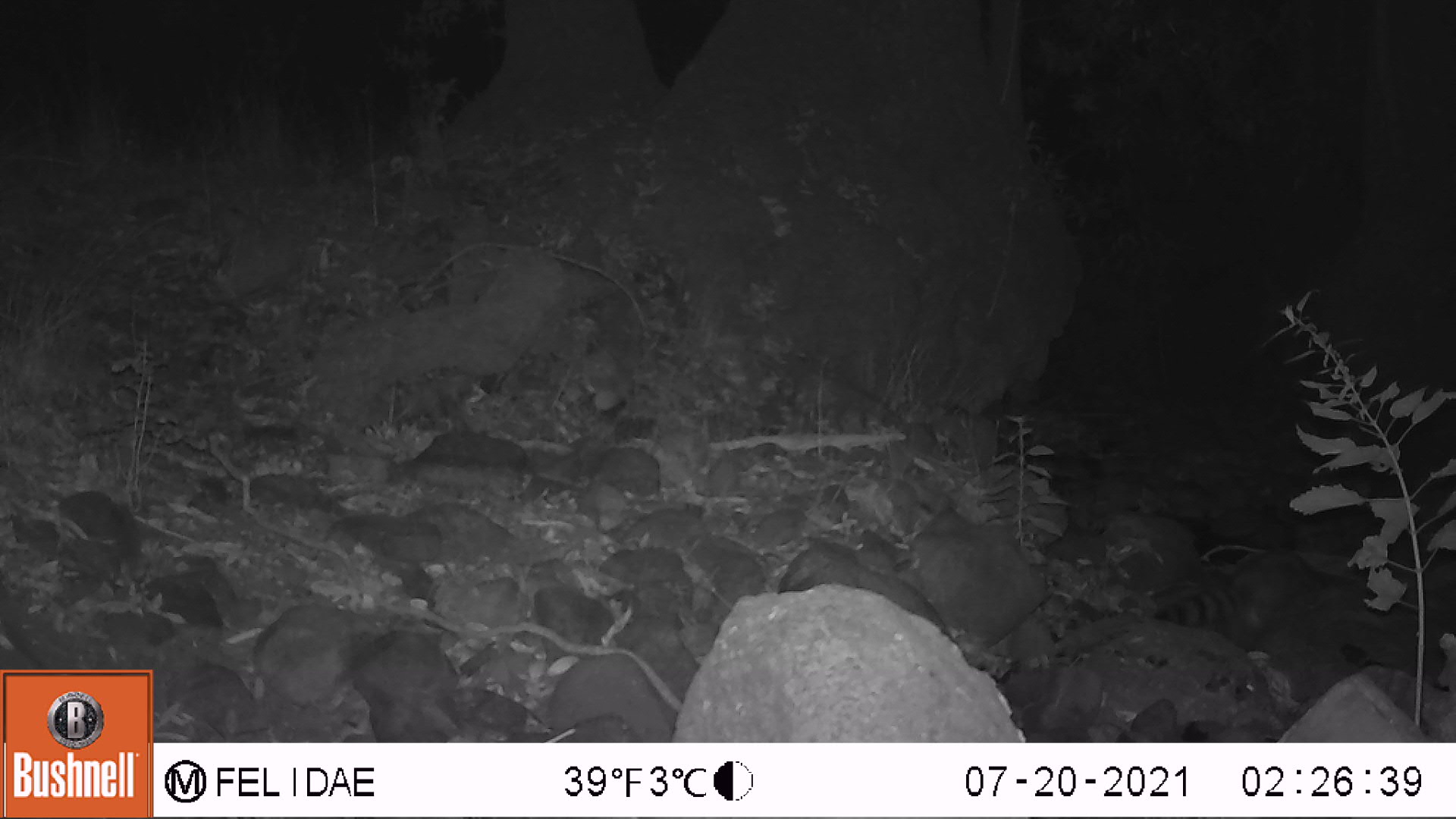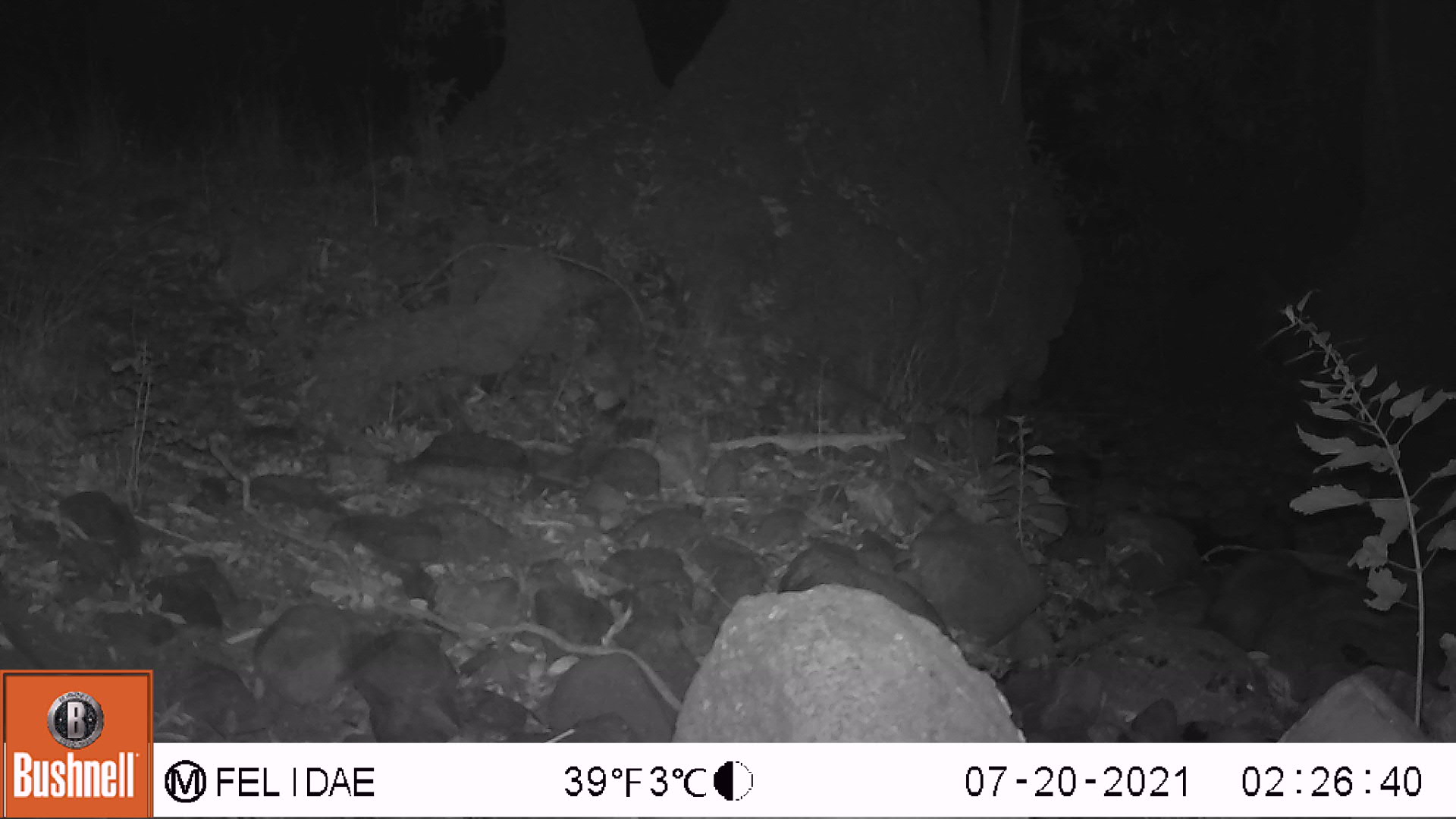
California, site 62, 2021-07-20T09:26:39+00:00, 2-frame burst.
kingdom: Animalia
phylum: Chordata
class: Mammalia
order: Carnivora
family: Procyonidae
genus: Procyon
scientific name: Procyon lotor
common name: raccoon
Raccoon (Procyon lotor).